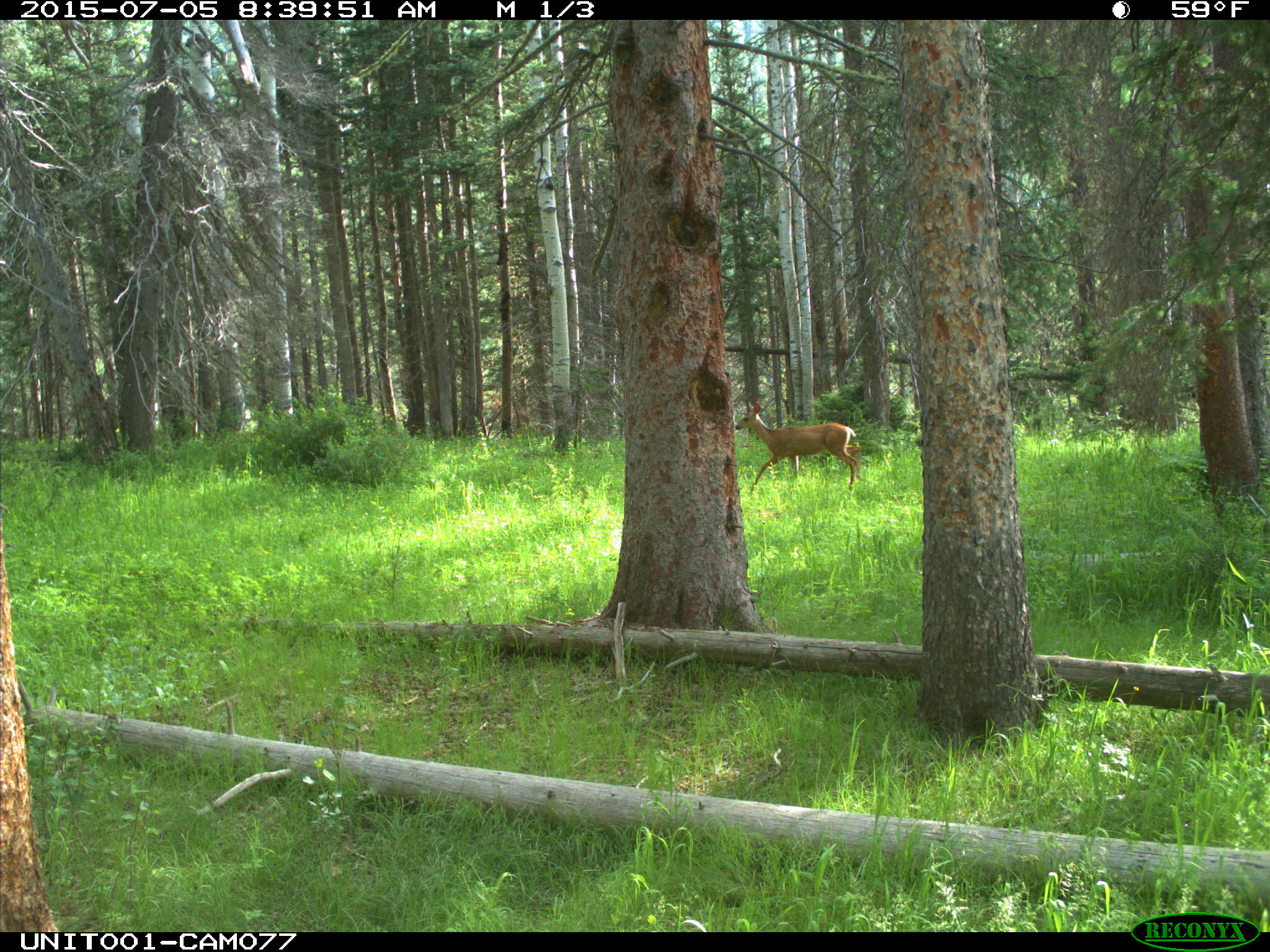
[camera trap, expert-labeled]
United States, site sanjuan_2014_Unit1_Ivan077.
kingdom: Animalia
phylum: Chordata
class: Mammalia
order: Artiodactyla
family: Cervidae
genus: Odocoileus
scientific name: Odocoileus hemionus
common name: mule deer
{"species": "Odocoileus hemionus (mule deer)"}